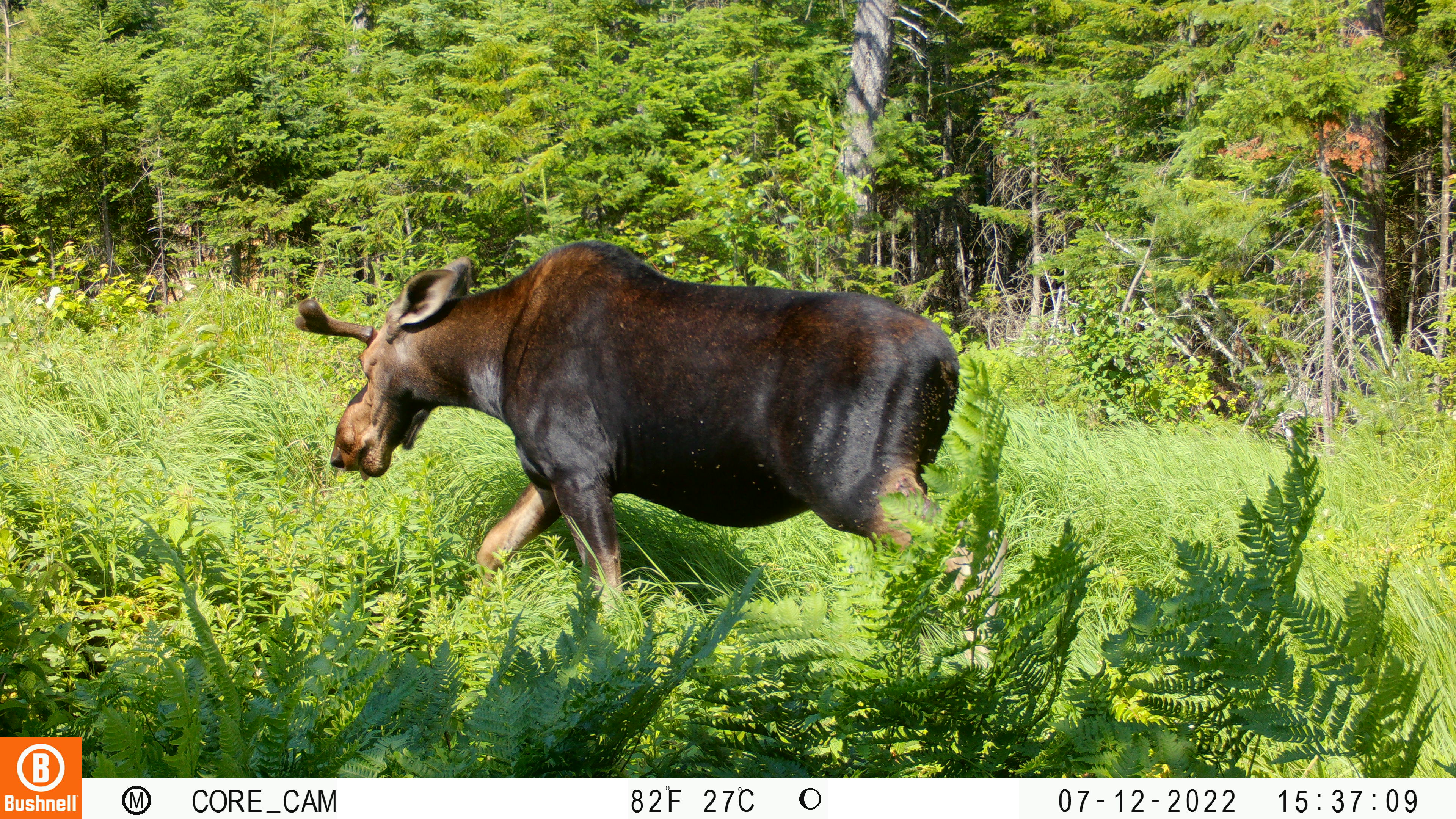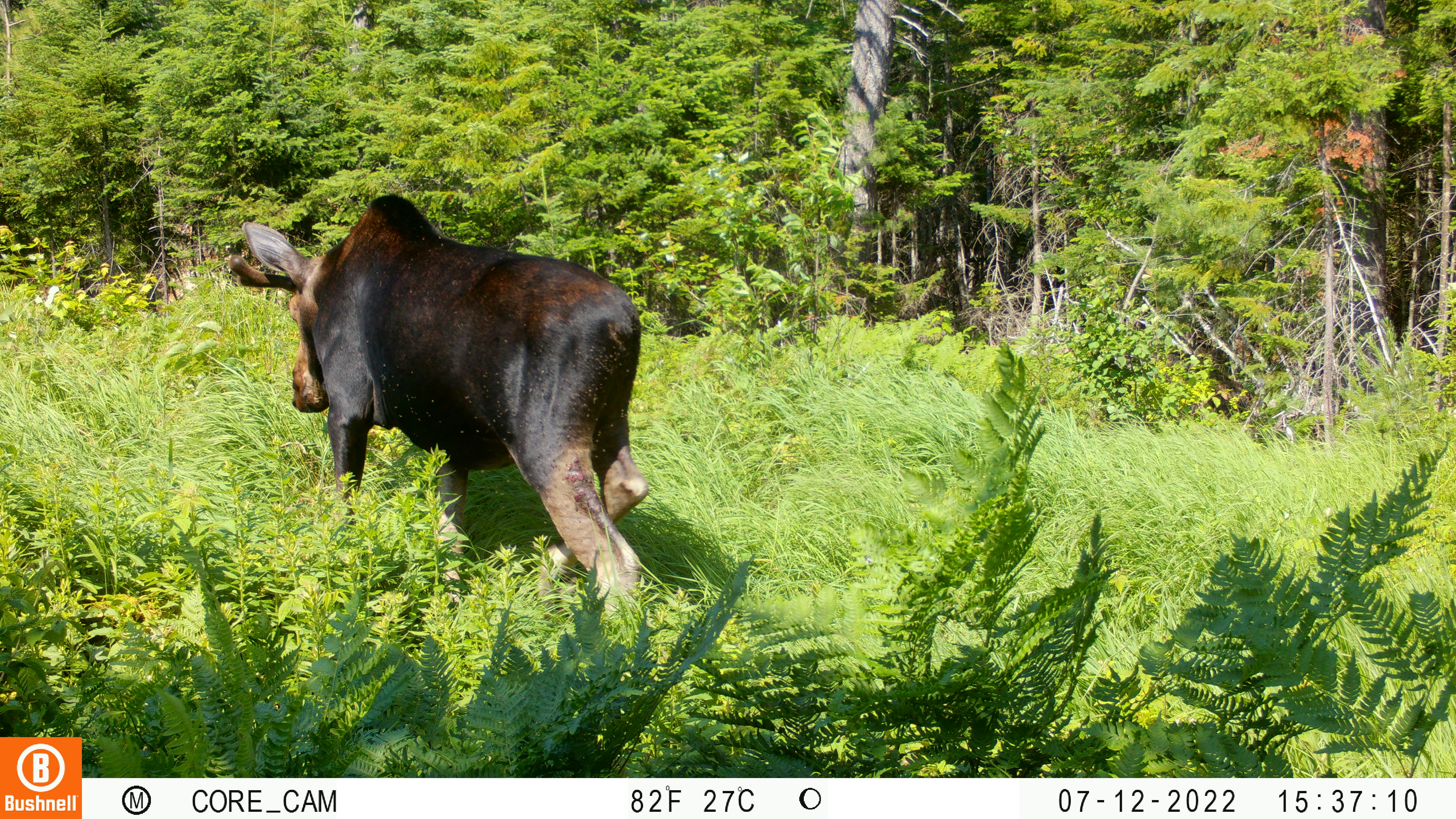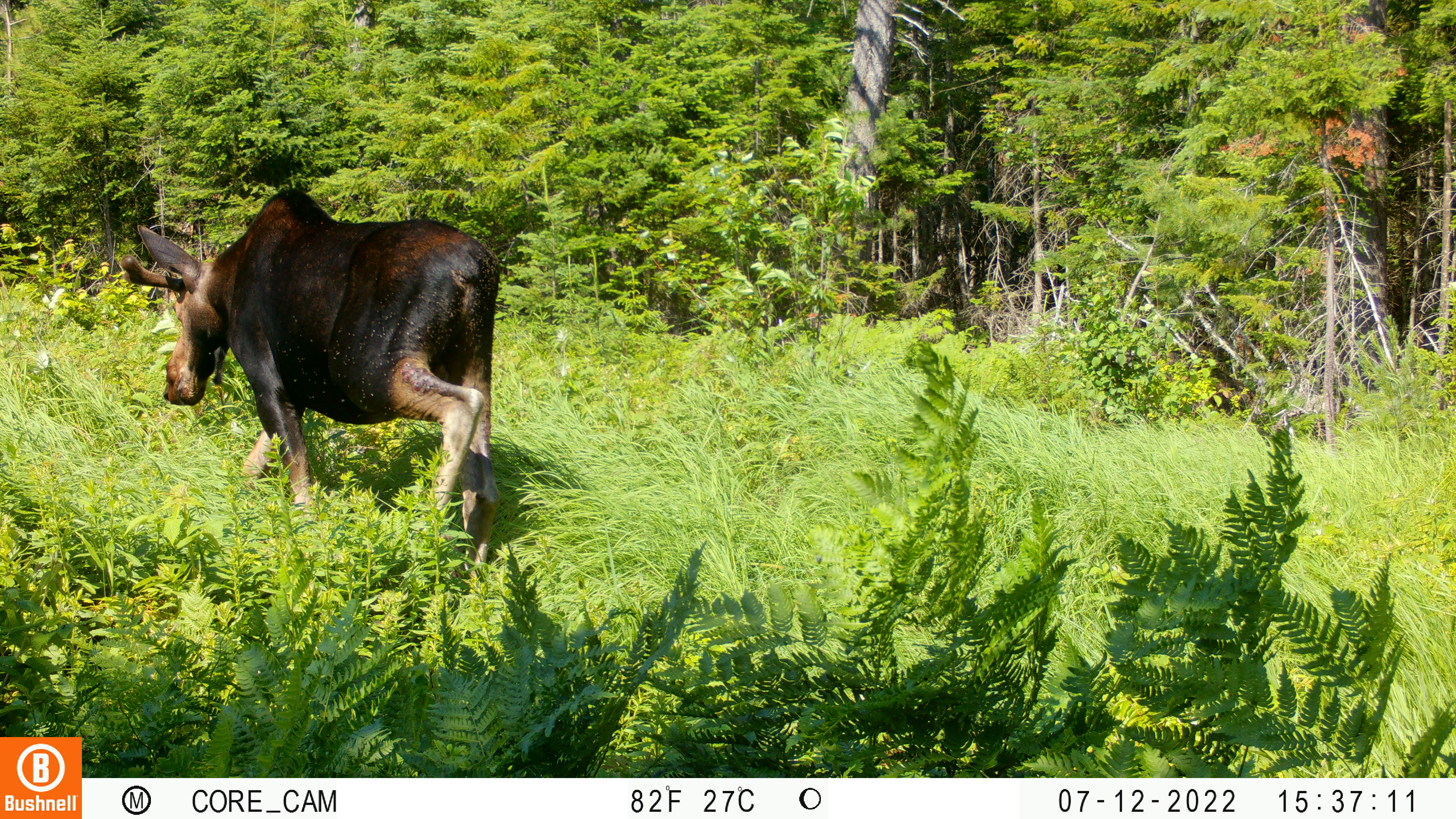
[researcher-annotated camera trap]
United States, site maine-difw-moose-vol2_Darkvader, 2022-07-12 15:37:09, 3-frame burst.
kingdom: Animalia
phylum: Chordata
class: Mammalia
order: Artiodactyla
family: Cervidae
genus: Alces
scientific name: Alces alces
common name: moose